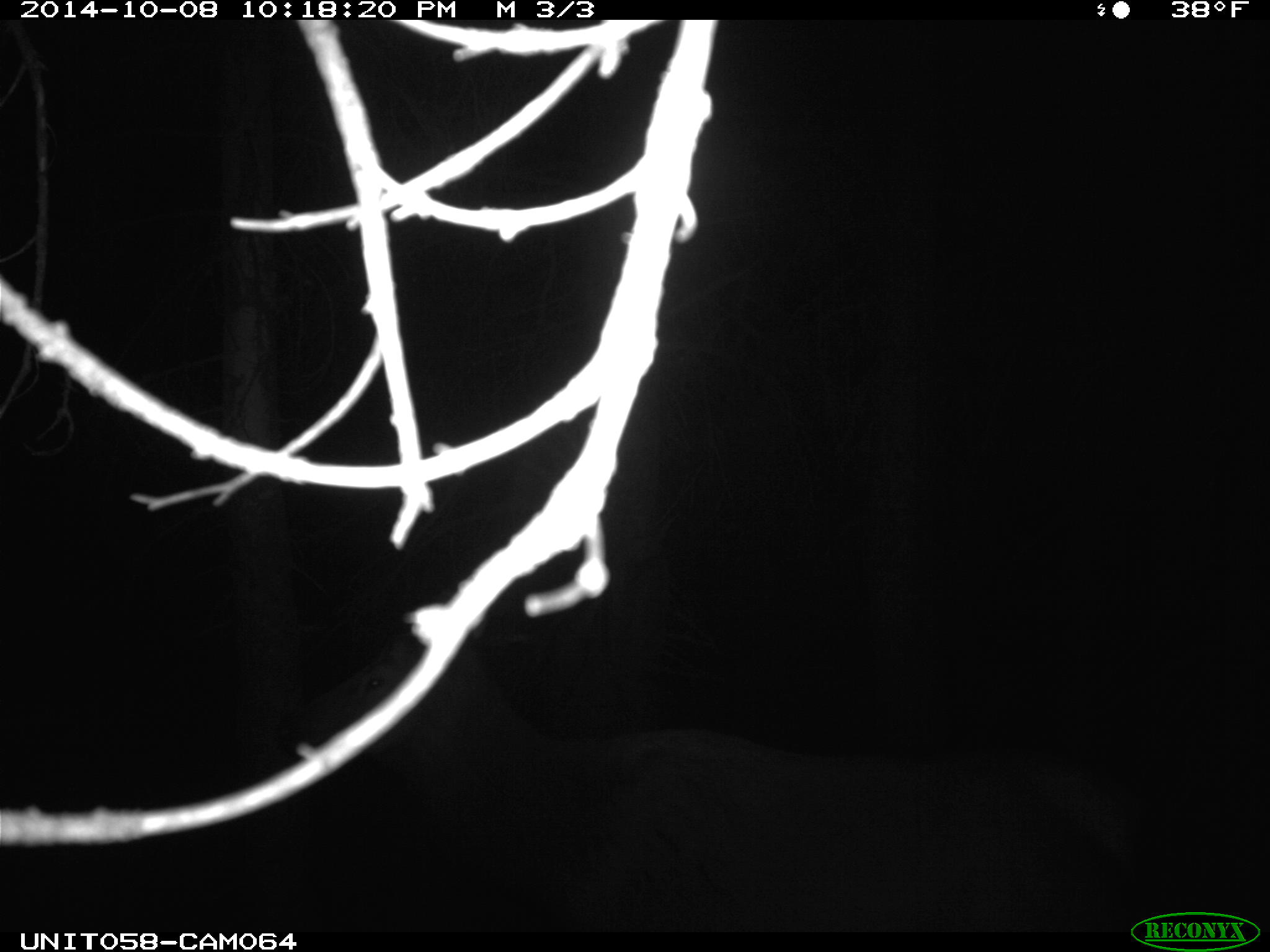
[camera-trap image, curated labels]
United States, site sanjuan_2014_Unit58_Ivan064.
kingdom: Animalia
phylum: Chordata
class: Mammalia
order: Artiodactyla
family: Cervidae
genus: Cervus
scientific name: Cervus elaphus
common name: red deer